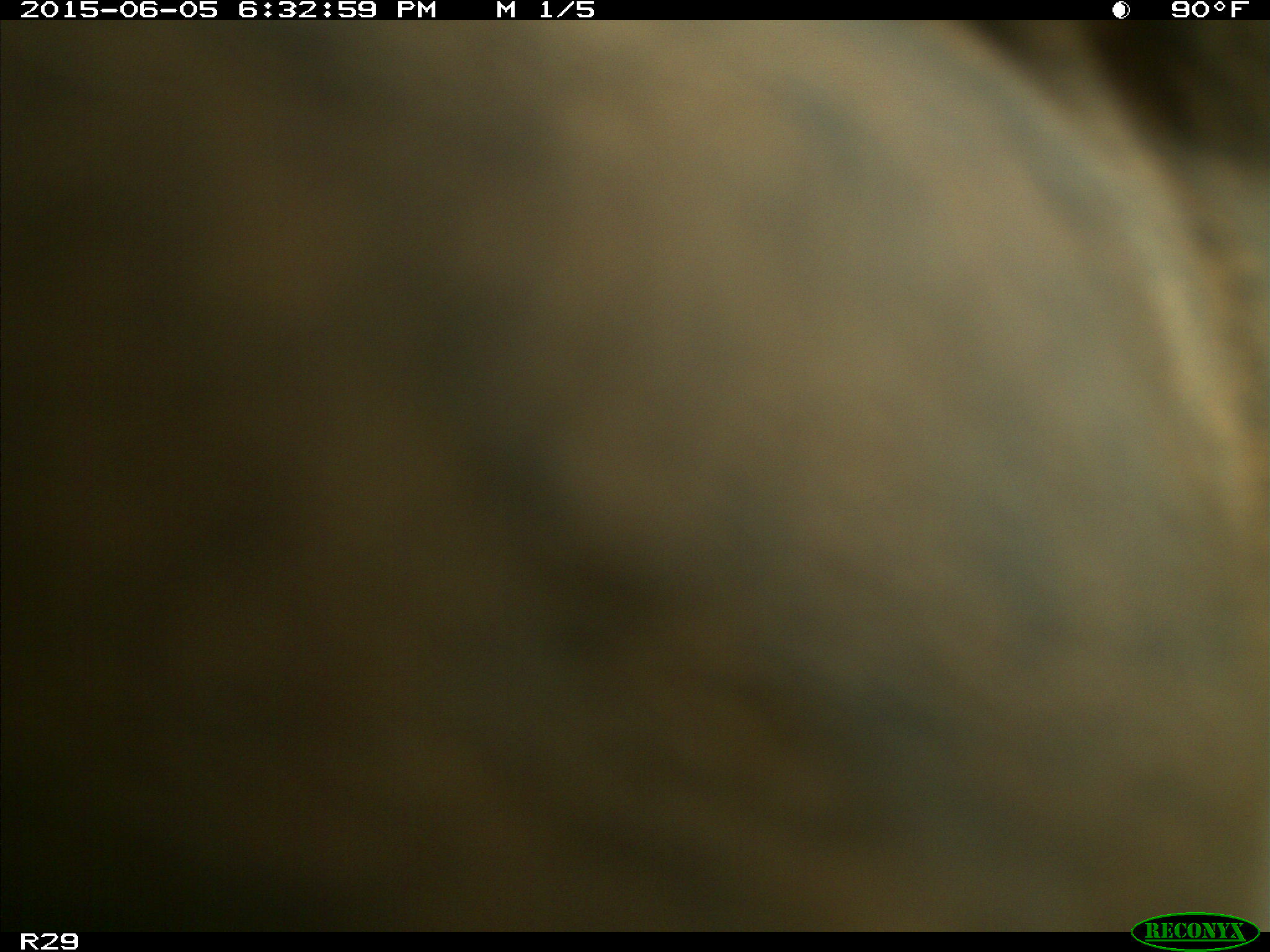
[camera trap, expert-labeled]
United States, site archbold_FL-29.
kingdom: Animalia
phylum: Chordata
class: Mammalia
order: Artiodactyla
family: Bovidae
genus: Bos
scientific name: Bos taurus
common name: domestic cow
Bos taurus (domestic cow).